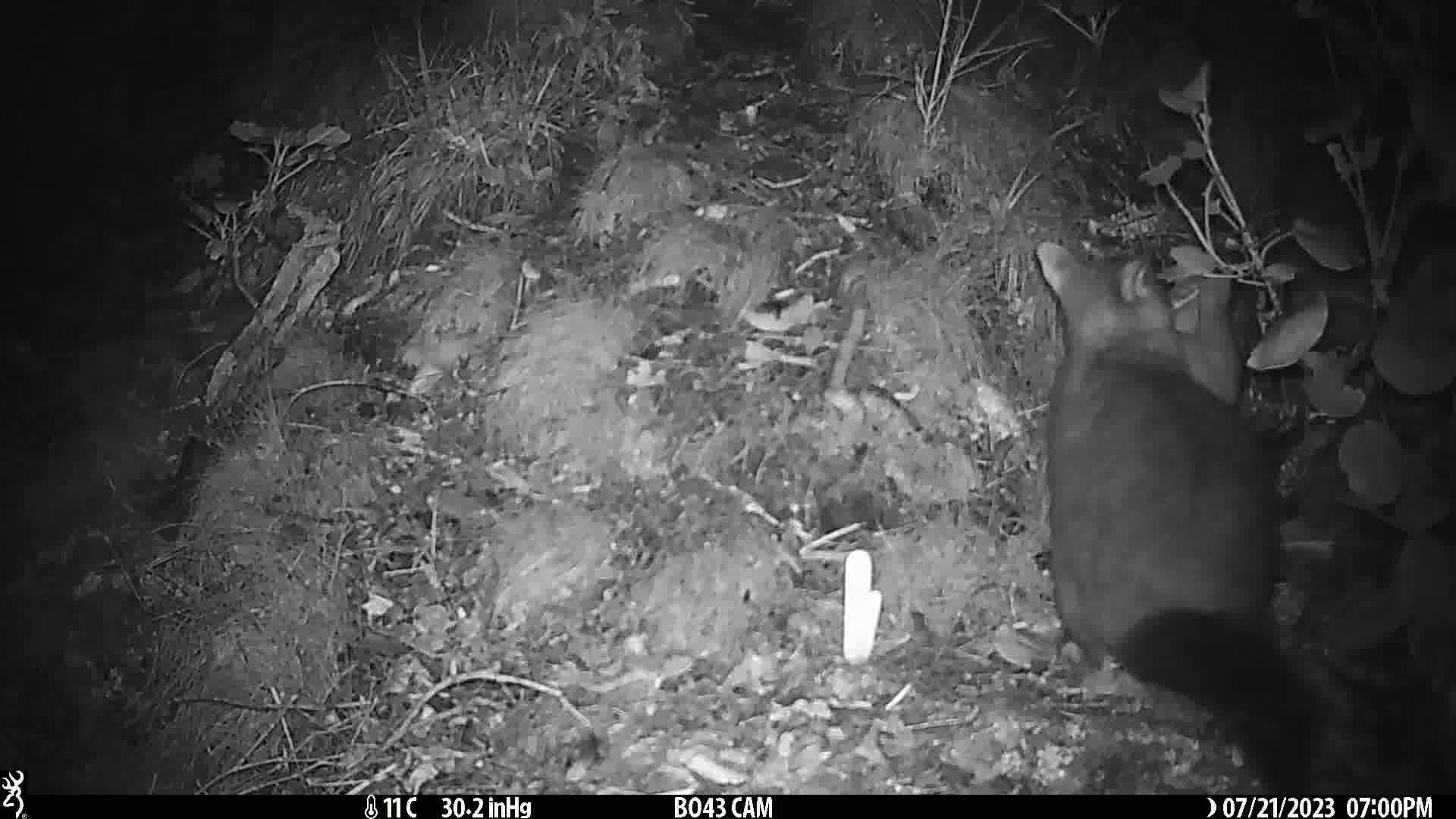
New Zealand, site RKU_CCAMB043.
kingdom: Animalia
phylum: Chordata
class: Mammalia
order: Diprotodontia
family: Phalangeridae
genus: Trichosurus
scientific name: Trichosurus vulpecula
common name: common brushtail possum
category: possum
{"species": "possum (common brushtail possum) (Trichosurus vulpecula)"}